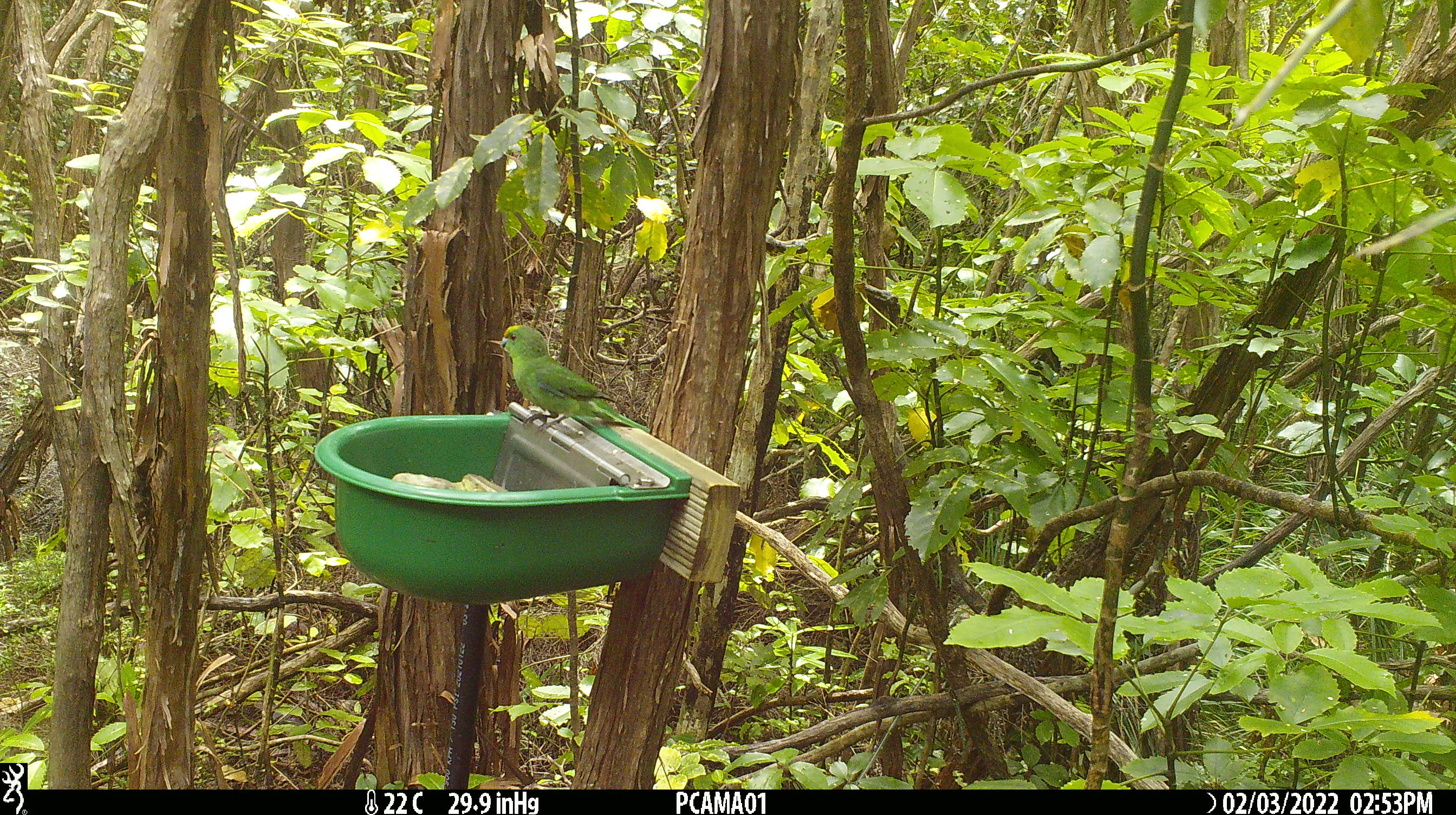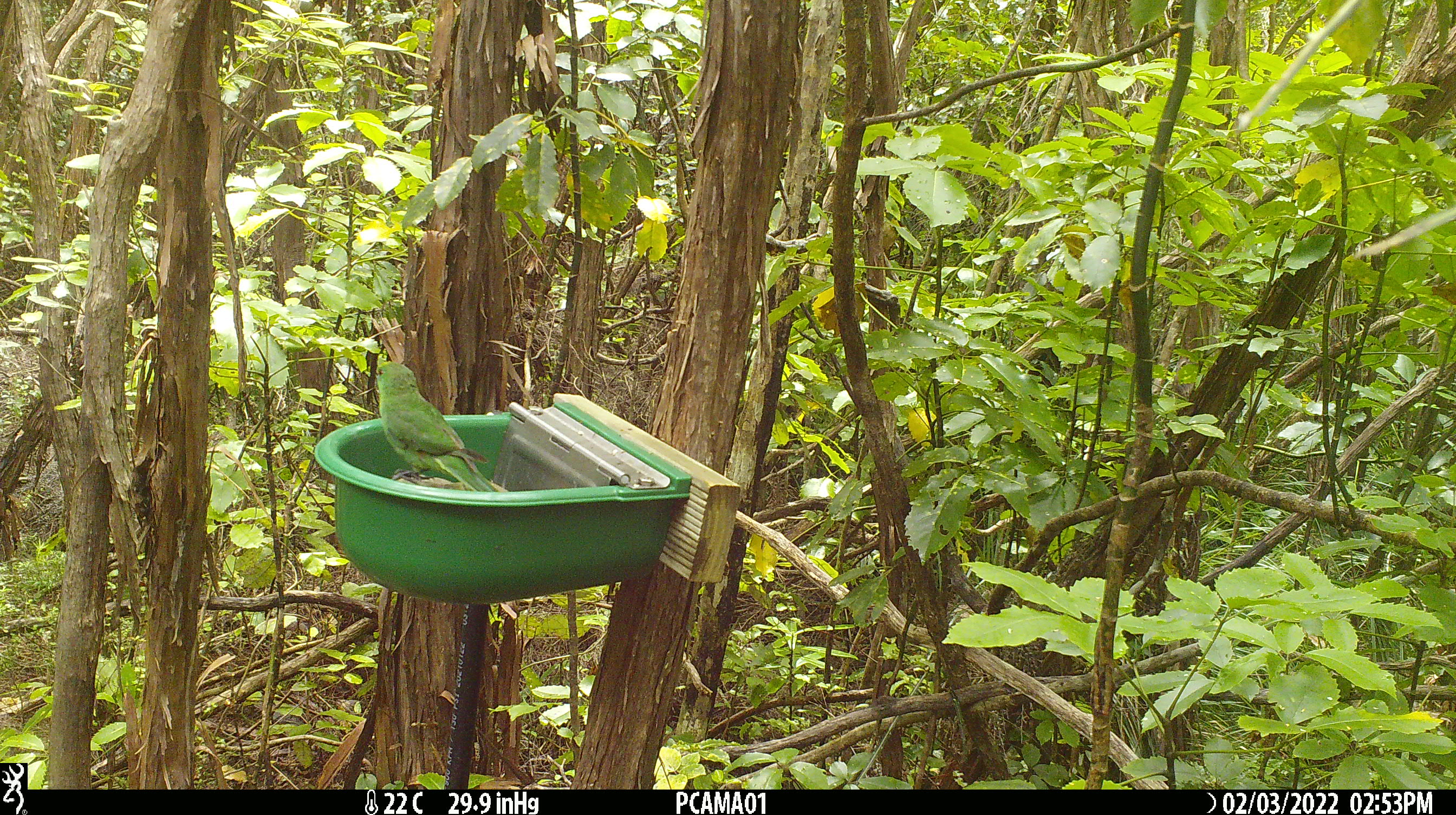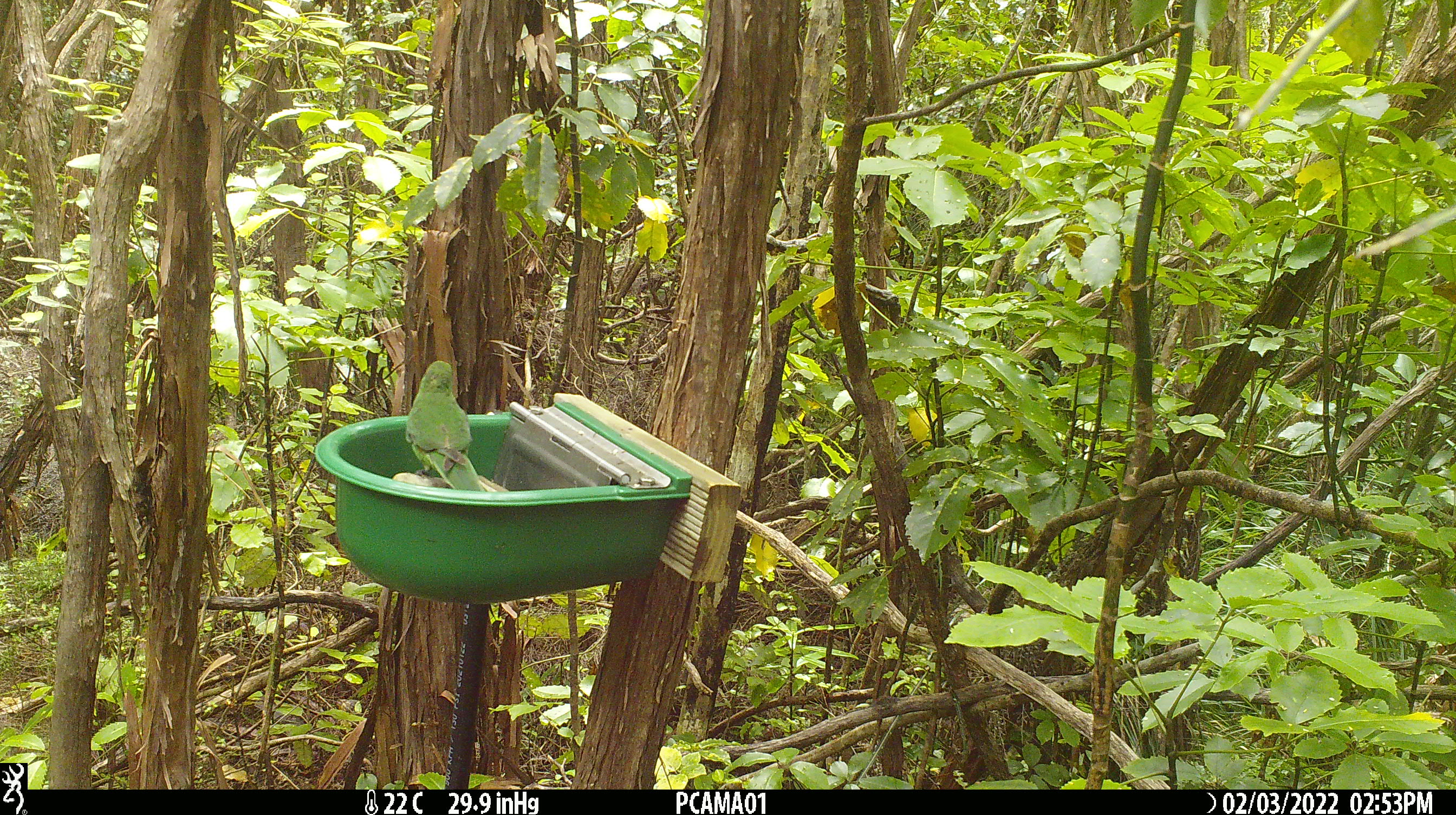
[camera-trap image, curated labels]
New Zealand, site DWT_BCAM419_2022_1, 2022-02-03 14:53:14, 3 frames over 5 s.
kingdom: Animalia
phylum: Chordata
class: Aves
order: Psittaciformes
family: Psittaculidae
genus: Cyanoramphus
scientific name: Cyanoramphus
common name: parakeet